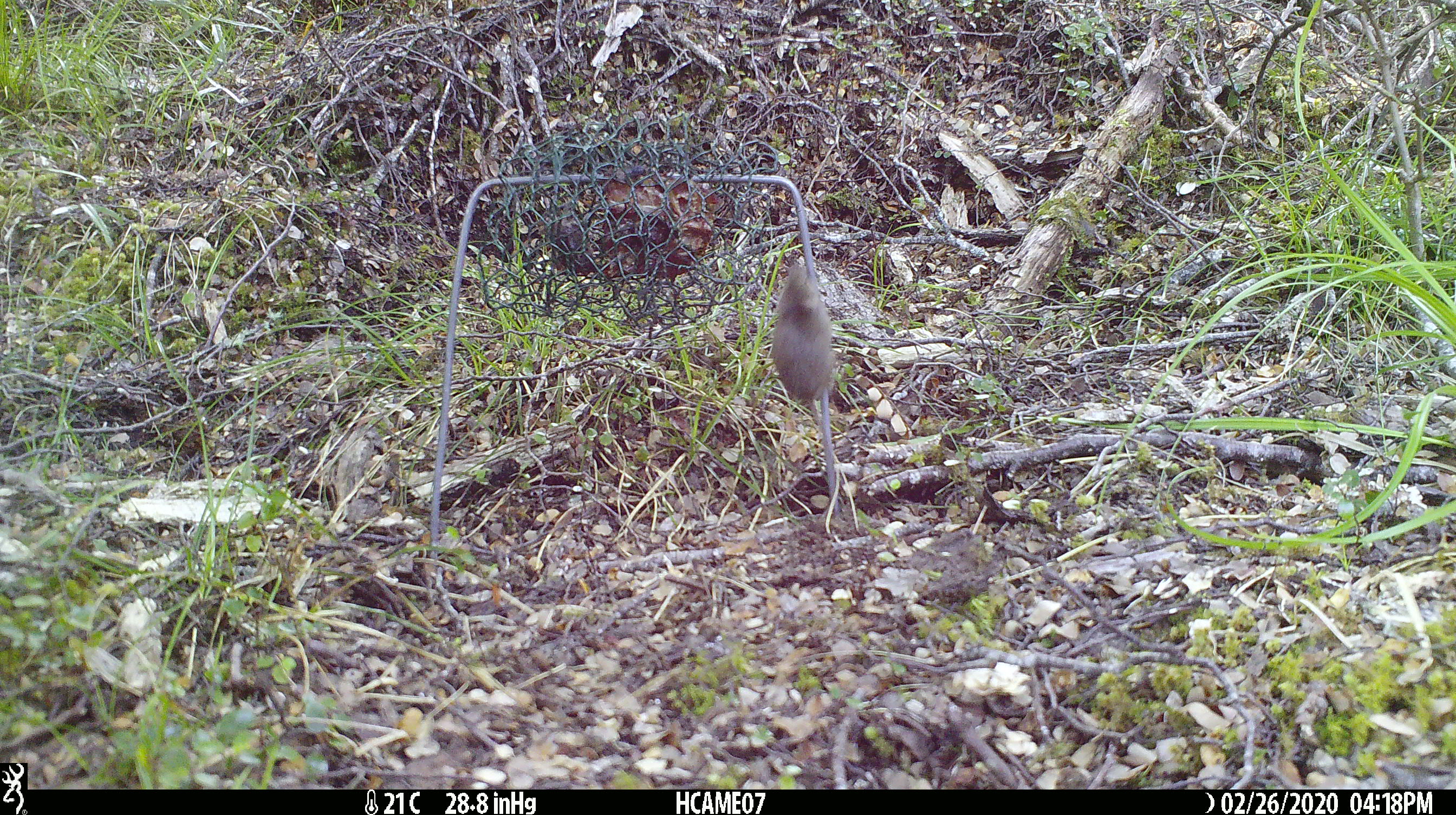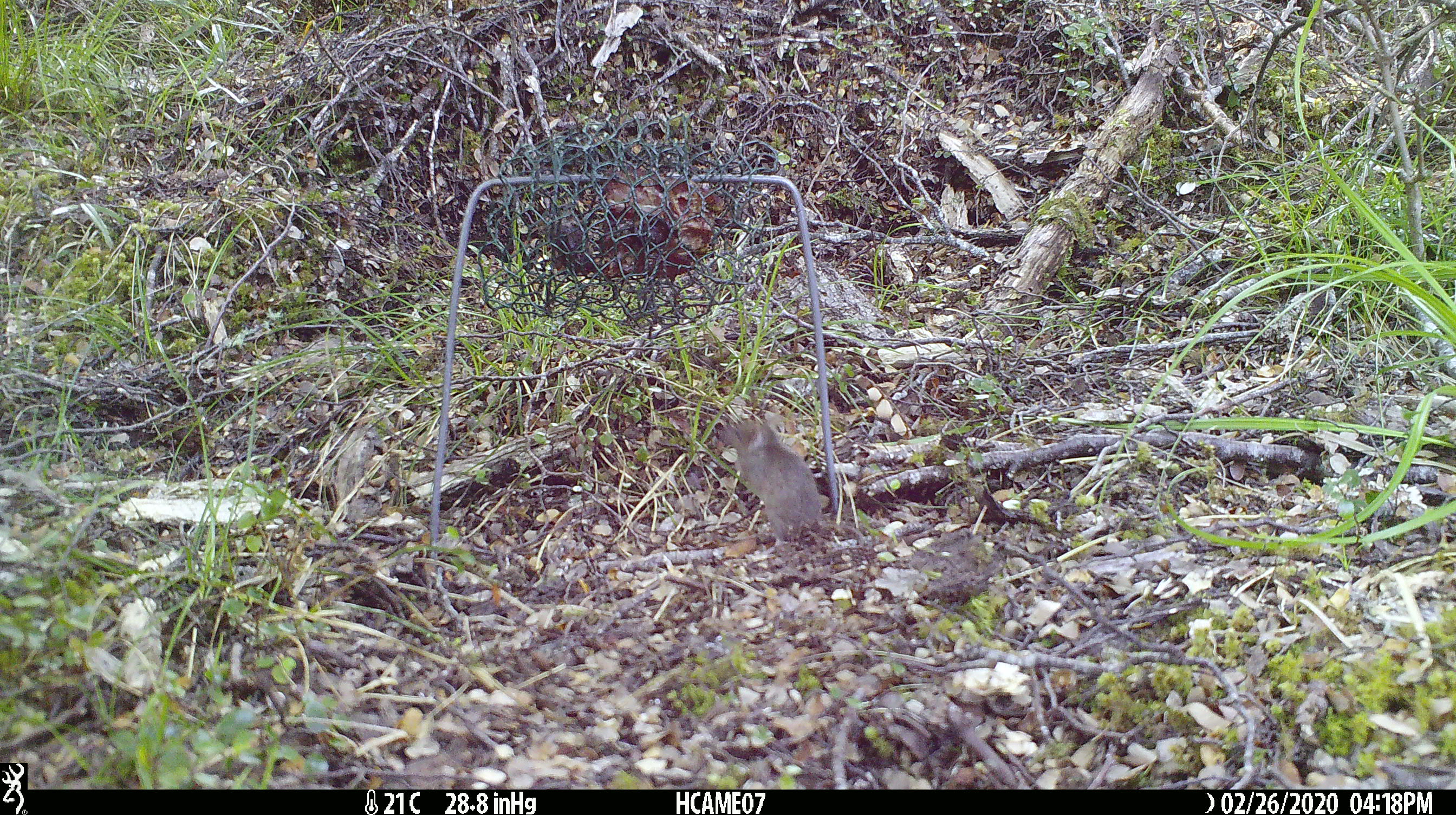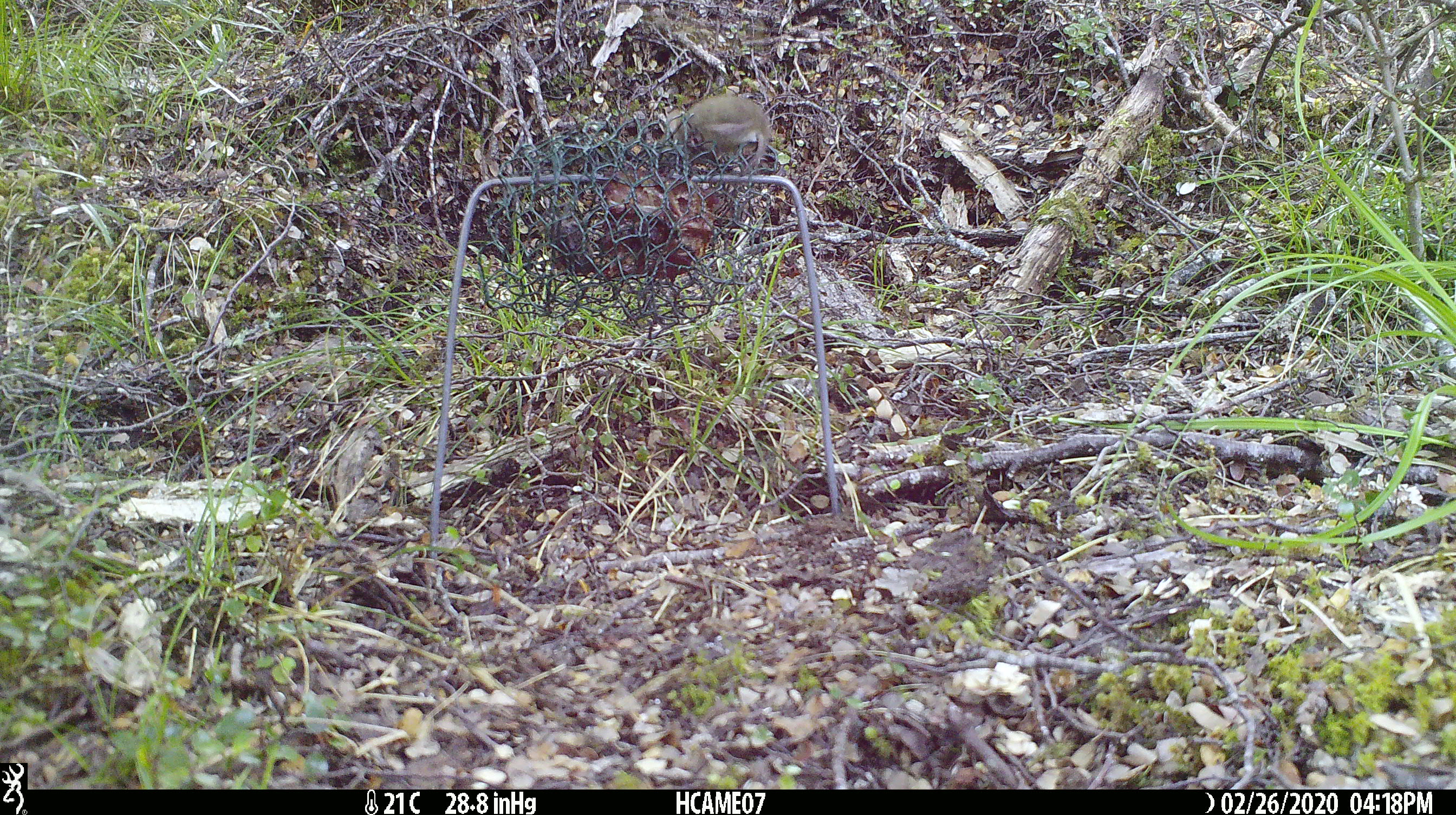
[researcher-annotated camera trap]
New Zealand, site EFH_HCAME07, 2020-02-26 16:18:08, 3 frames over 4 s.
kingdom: Animalia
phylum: Chordata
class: Mammalia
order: Rodentia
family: Muridae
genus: Mus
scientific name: Mus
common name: mouse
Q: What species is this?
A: Mouse (Mus).